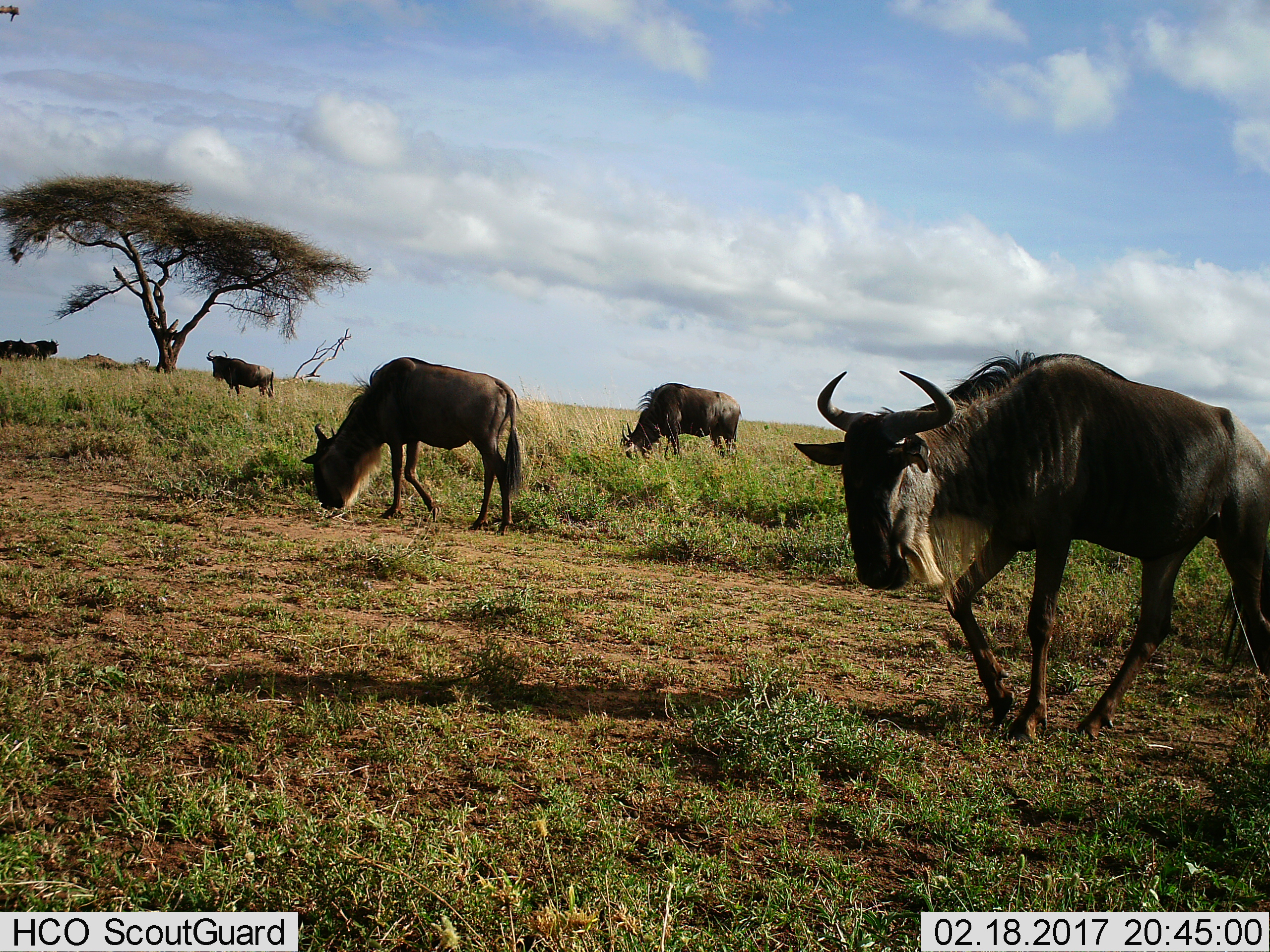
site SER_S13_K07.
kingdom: Animalia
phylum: Chordata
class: Mammalia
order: Artiodactyla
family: Bovidae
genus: Connochaetes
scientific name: Connochaetes taurinus taurinus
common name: blue wildebeest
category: wildebeestblue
Wildebeestblue (blue wildebeest) (Connochaetes taurinus taurinus), count 6. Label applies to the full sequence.